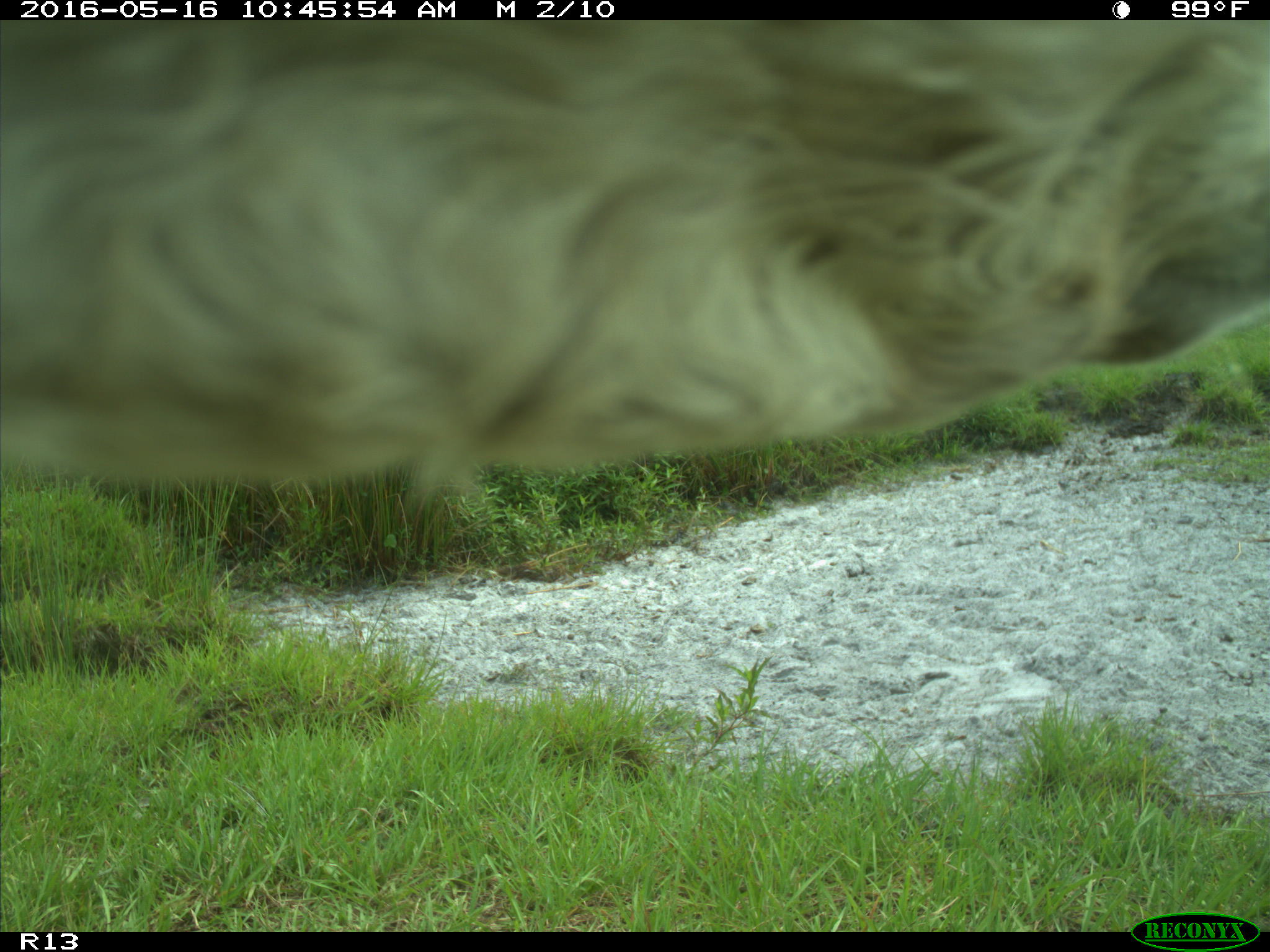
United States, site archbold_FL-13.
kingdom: Animalia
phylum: Chordata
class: Mammalia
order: Artiodactyla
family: Bovidae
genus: Bos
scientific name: Bos taurus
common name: domestic cow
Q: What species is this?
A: Bos taurus (domestic cow).